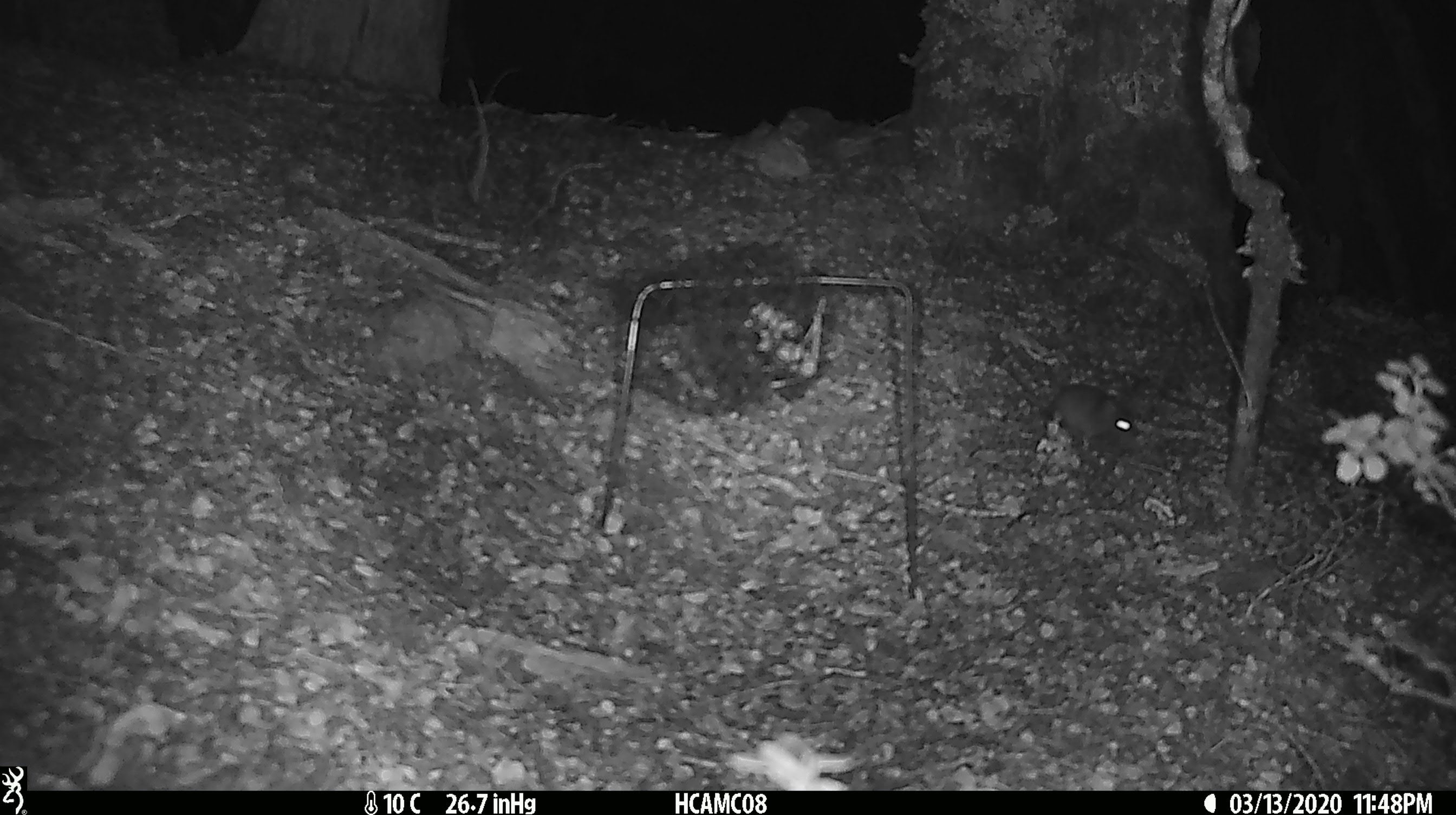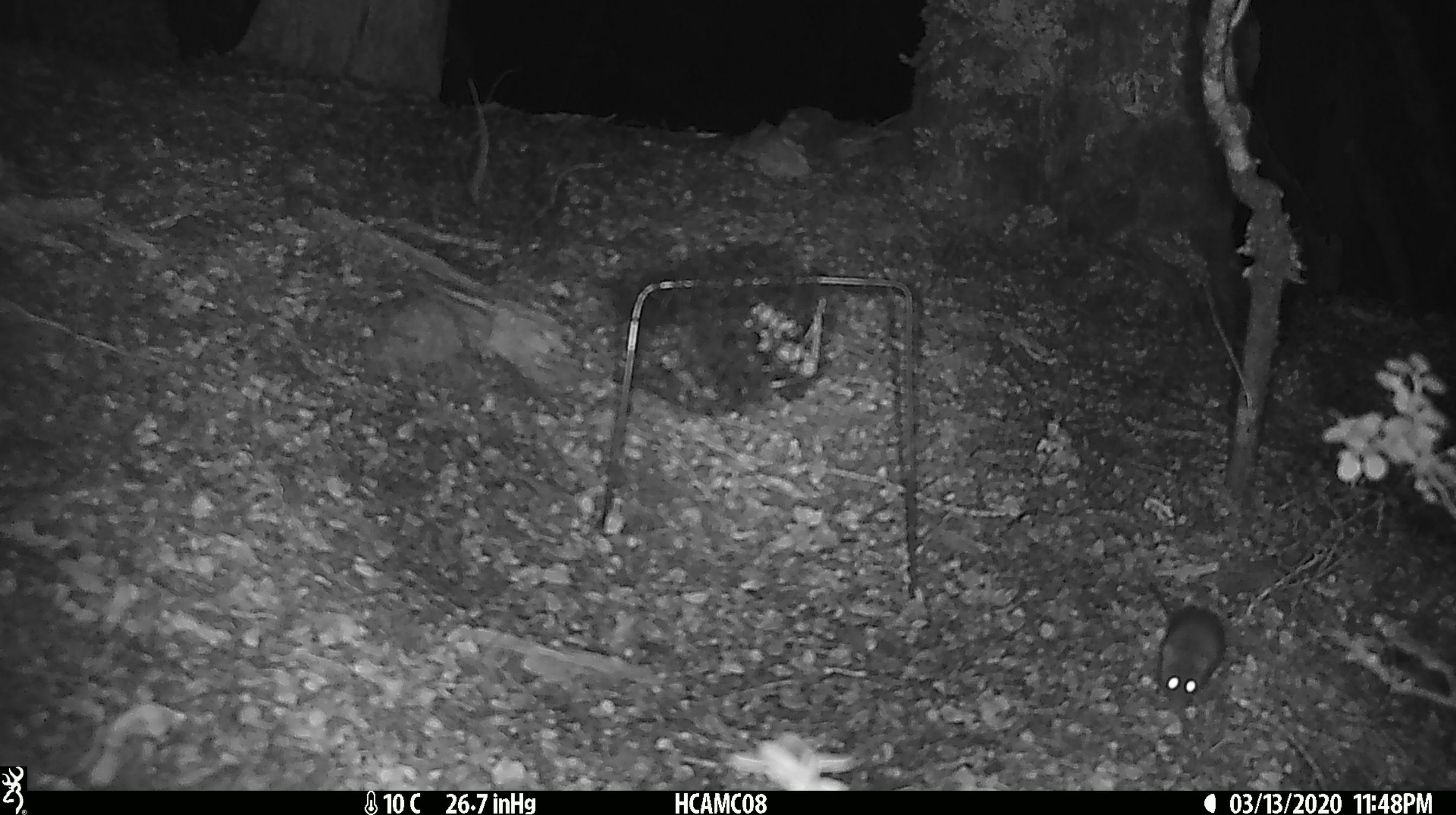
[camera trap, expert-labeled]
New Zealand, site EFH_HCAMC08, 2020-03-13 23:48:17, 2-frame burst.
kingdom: Animalia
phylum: Chordata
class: Mammalia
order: Rodentia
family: Muridae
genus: Mus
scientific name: Mus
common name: mouse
Mouse (Mus).